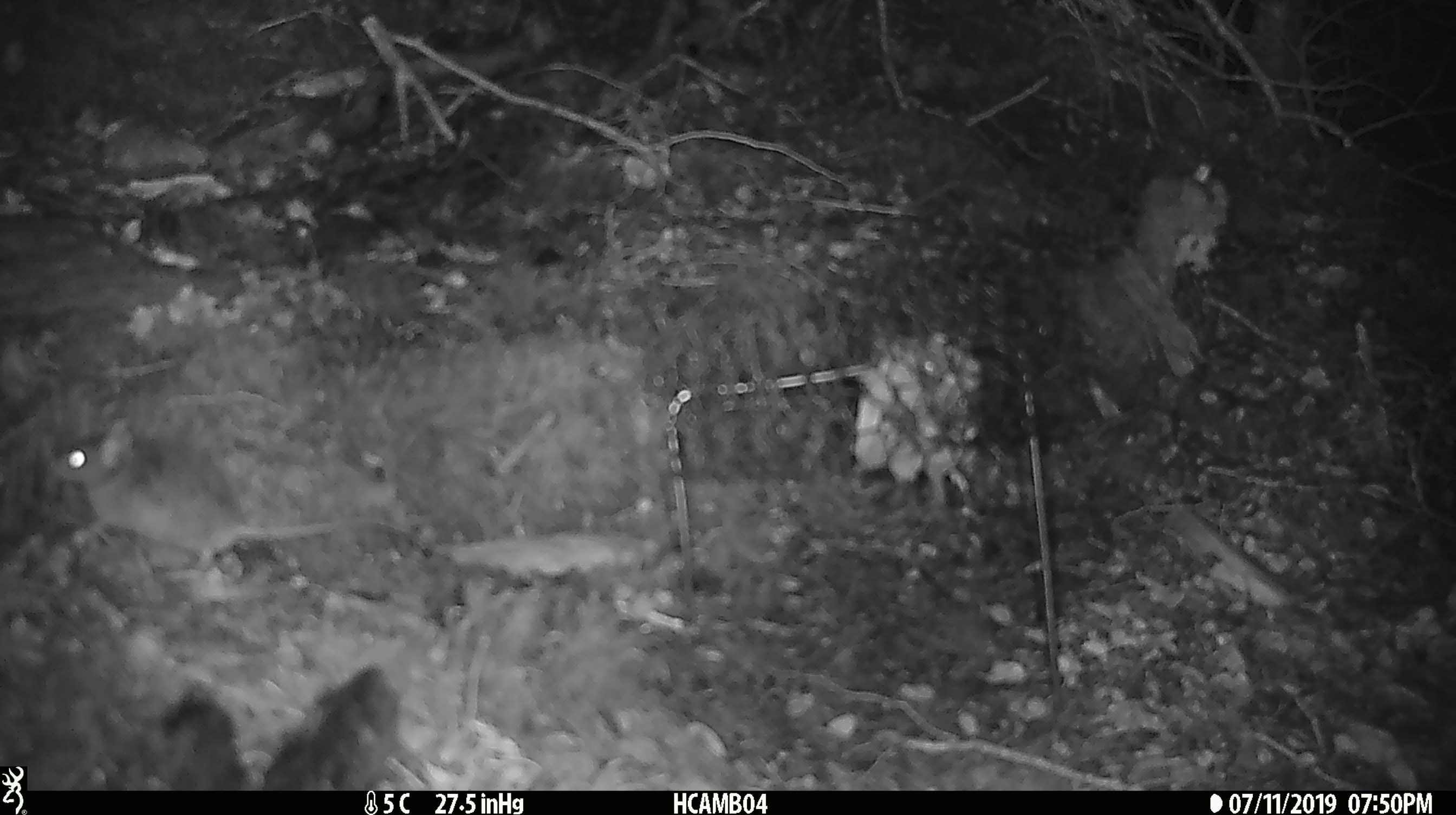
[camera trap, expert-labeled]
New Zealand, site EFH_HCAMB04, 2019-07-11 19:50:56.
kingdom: Animalia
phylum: Chordata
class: Mammalia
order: Rodentia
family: Muridae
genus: Mus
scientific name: Mus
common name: mouse